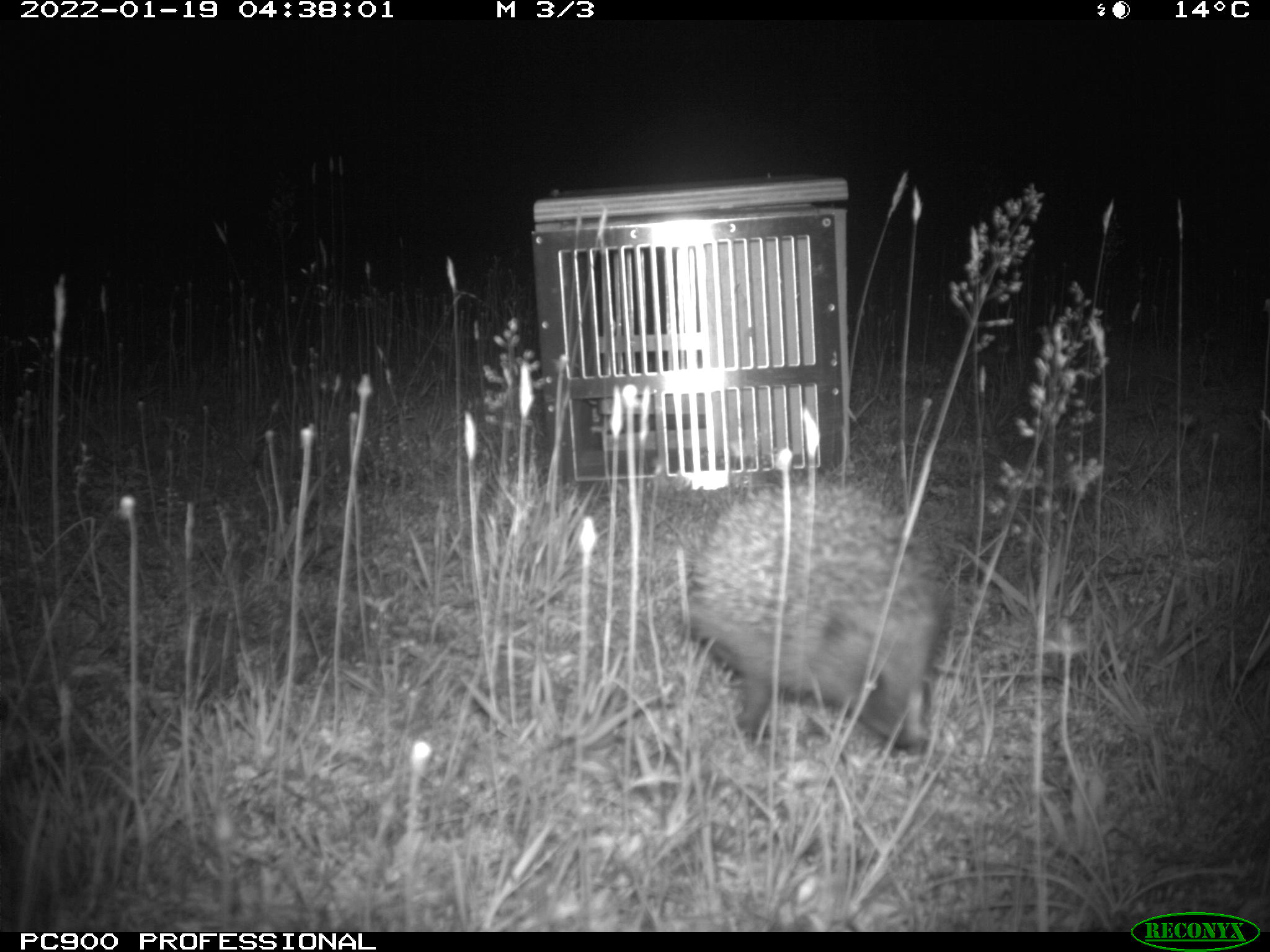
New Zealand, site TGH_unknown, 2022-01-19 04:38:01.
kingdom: Animalia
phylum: Chordata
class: Mammalia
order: Eulipotyphla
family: Erinaceidae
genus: Erinaceus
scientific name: Erinaceus europaeus europaeus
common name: european hedgehog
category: hedgehog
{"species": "hedgehog (european hedgehog) (Erinaceus europaeus europaeus)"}